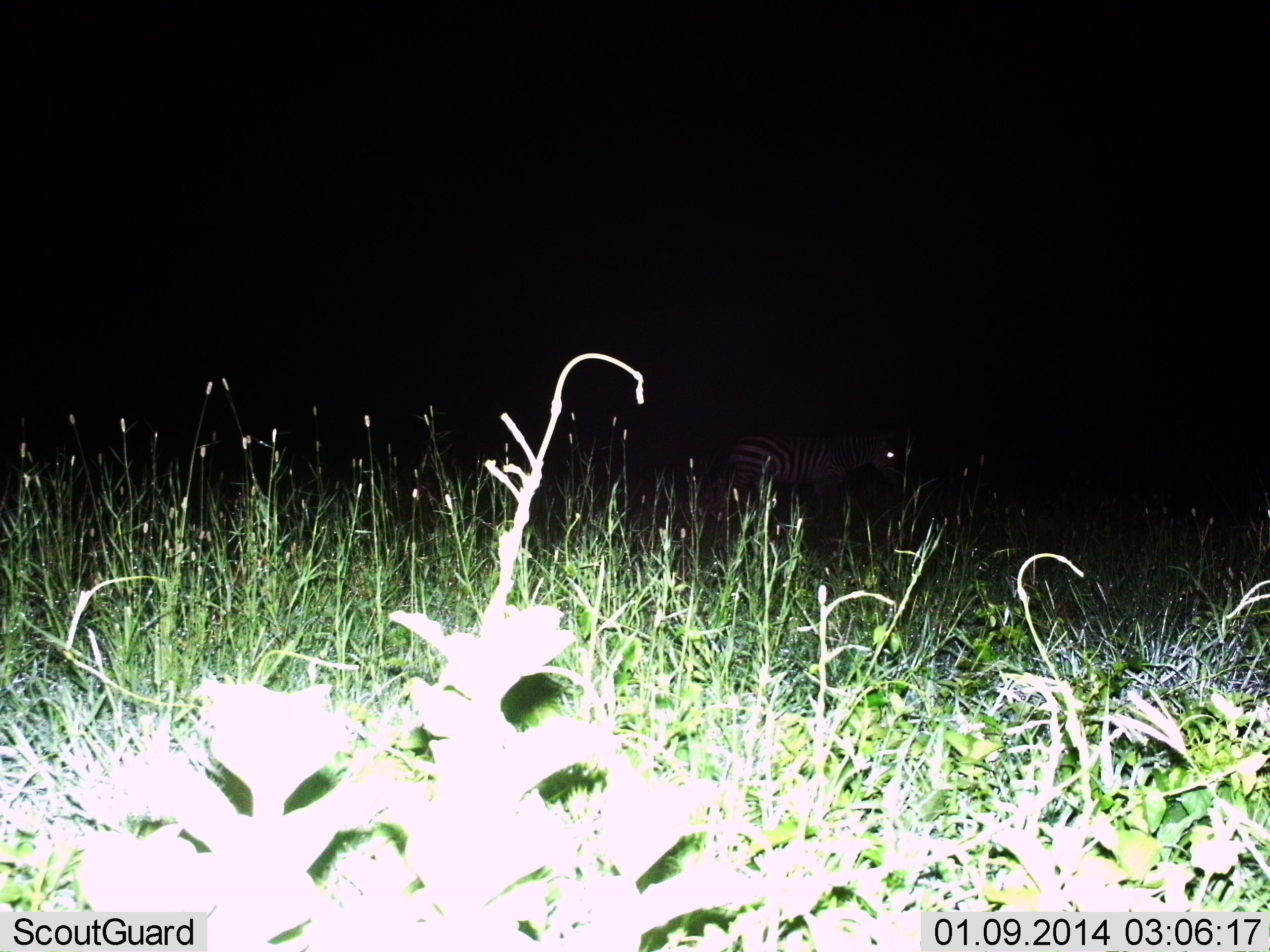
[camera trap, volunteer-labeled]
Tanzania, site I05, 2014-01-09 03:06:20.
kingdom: Animalia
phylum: Chordata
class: Mammalia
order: Perissodactyla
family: Equidae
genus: Equus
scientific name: Equus quagga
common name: plains zebra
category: zebra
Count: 1.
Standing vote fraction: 60%.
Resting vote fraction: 0%.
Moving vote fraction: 40%.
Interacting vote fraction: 0%.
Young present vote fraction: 0%.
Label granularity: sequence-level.